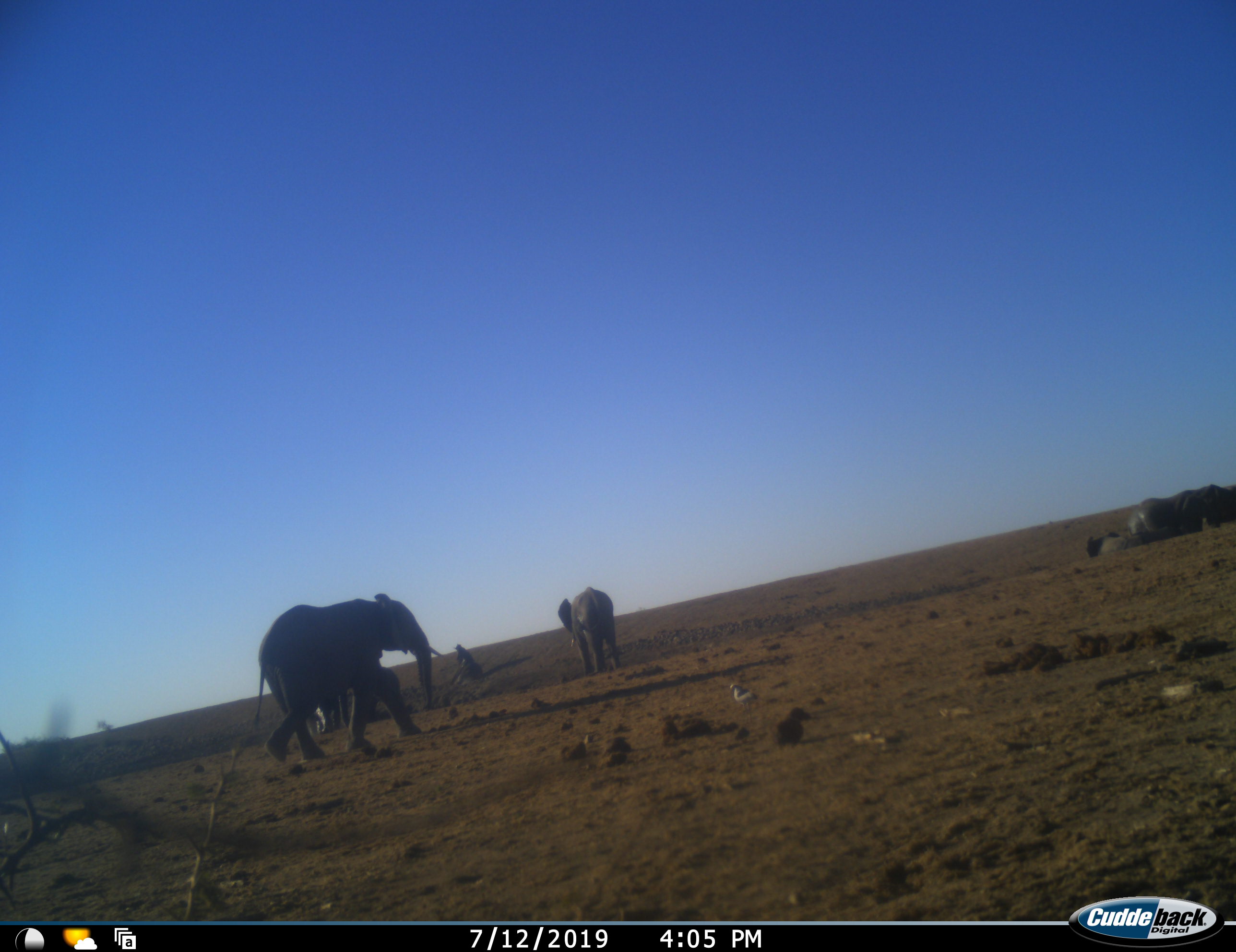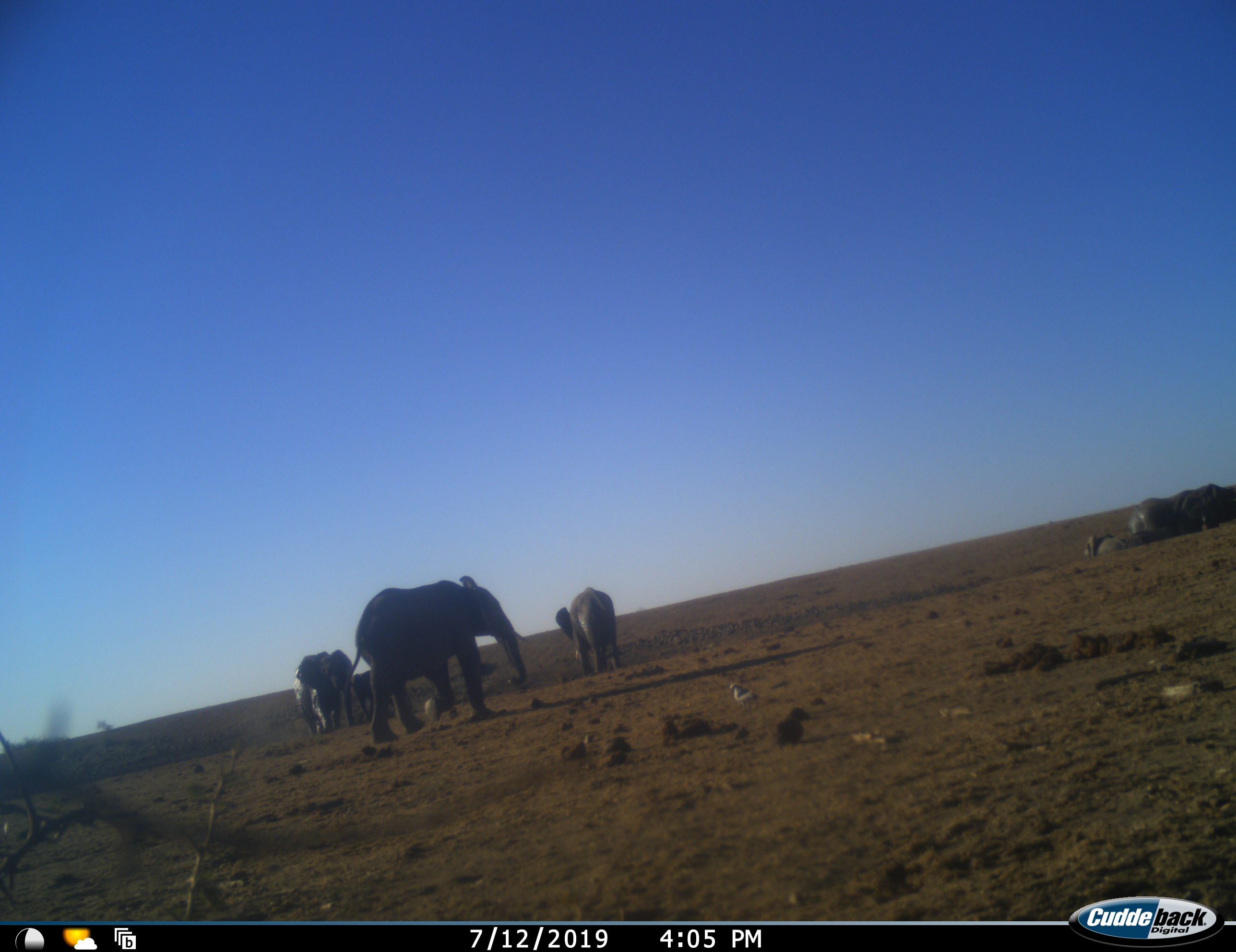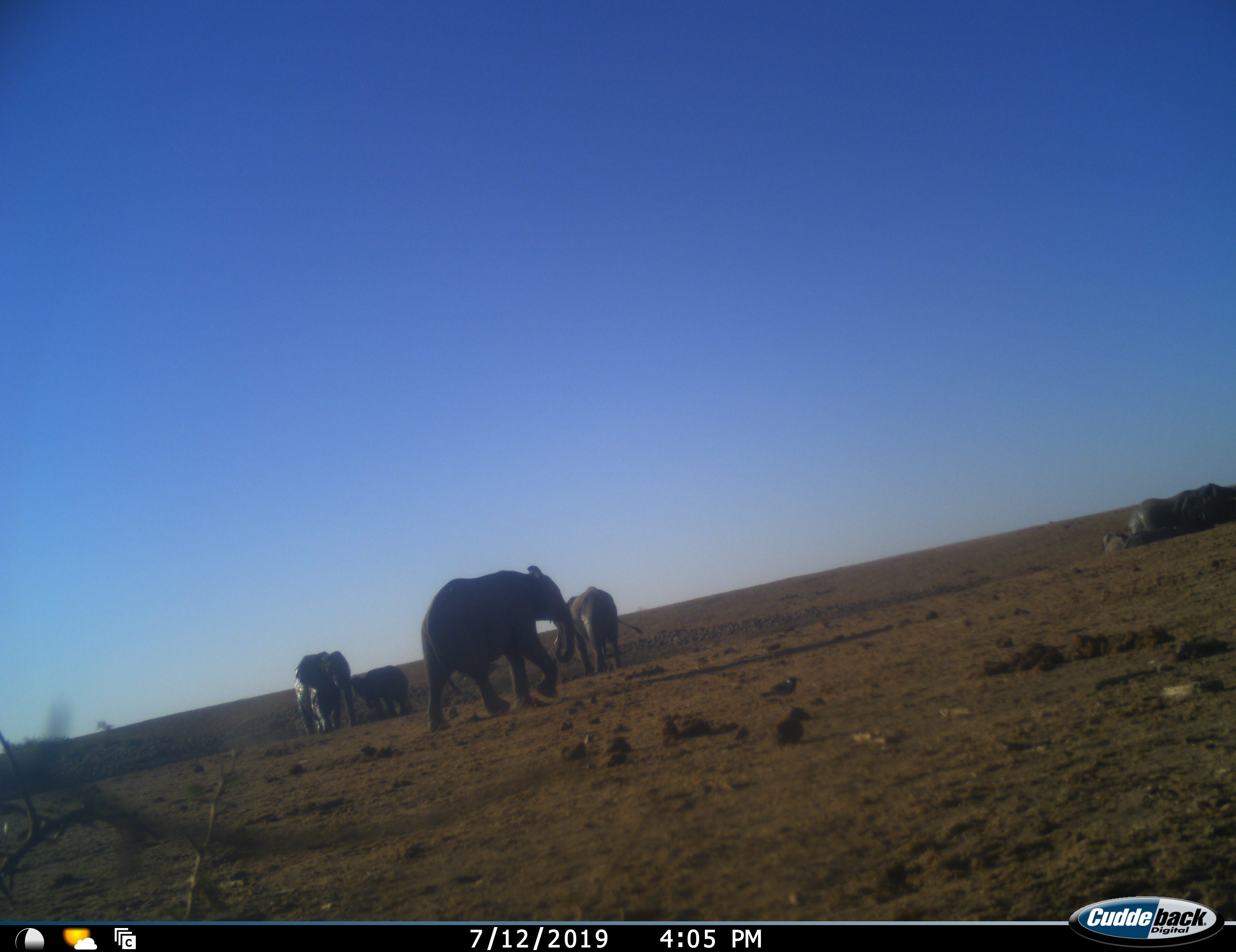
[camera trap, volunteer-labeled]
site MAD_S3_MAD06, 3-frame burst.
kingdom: Animalia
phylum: Chordata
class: Mammalia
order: Proboscidea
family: Elephantidae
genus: Loxodonta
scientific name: Loxodonta africana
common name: african bush elephant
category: elephant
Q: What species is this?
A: Elephant (african bush elephant) (Loxodonta africana).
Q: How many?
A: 8.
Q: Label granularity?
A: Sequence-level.